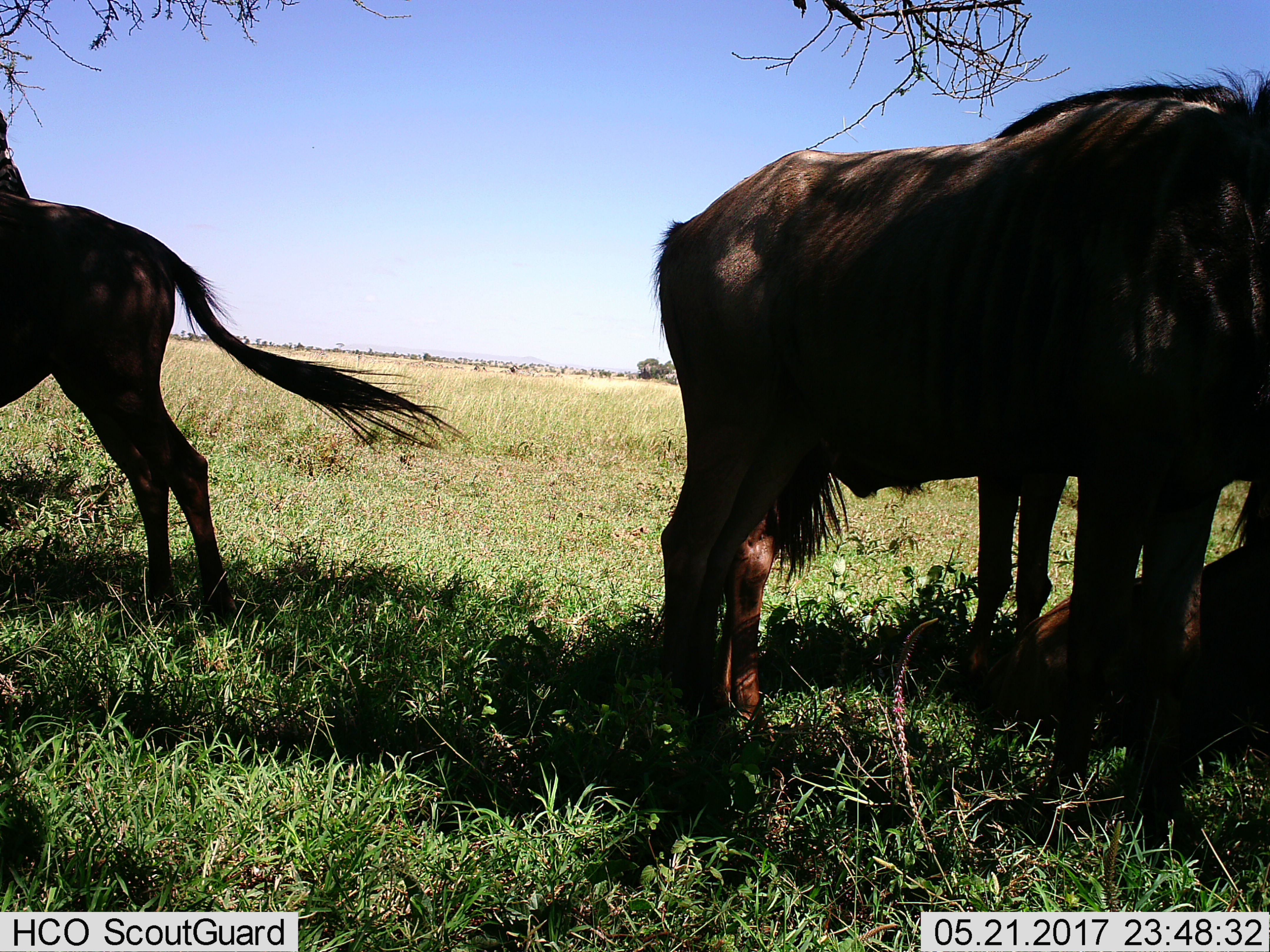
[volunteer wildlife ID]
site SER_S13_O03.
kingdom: Animalia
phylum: Chordata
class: Mammalia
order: Artiodactyla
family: Bovidae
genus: Connochaetes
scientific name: Connochaetes taurinus taurinus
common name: blue wildebeest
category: wildebeestblue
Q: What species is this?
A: Wildebeestblue (blue wildebeest) (Connochaetes taurinus taurinus).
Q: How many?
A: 3.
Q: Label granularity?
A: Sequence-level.